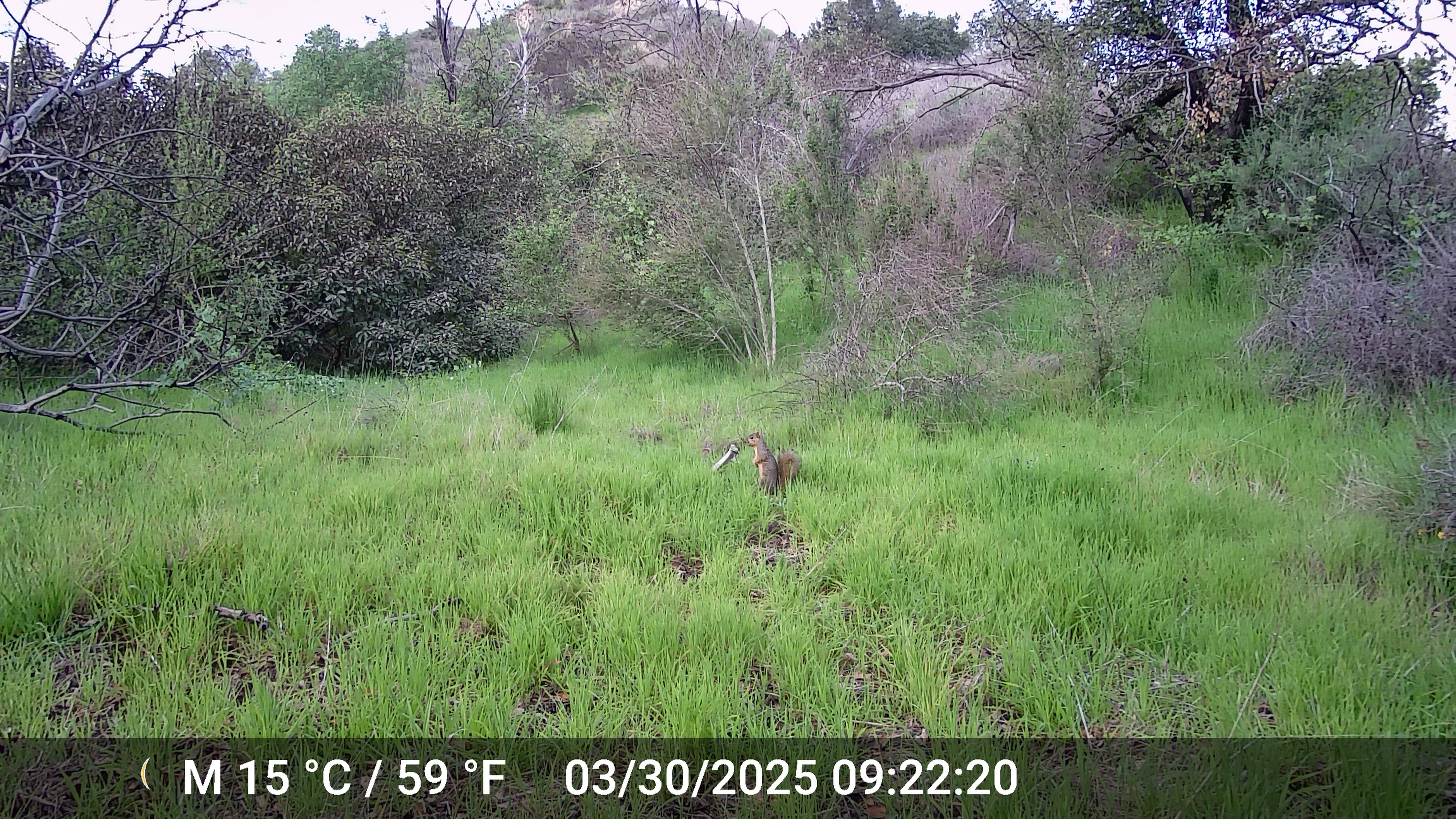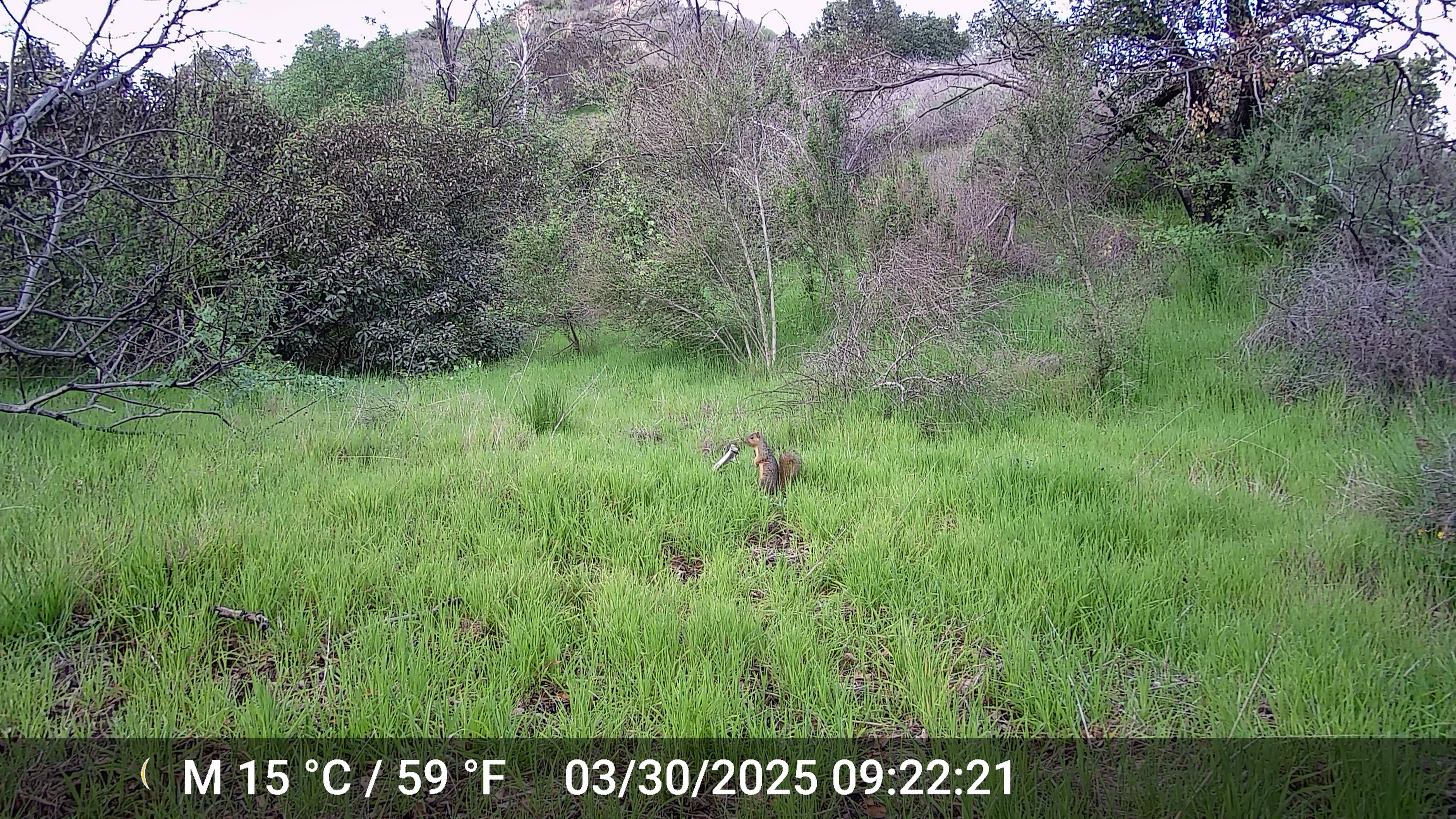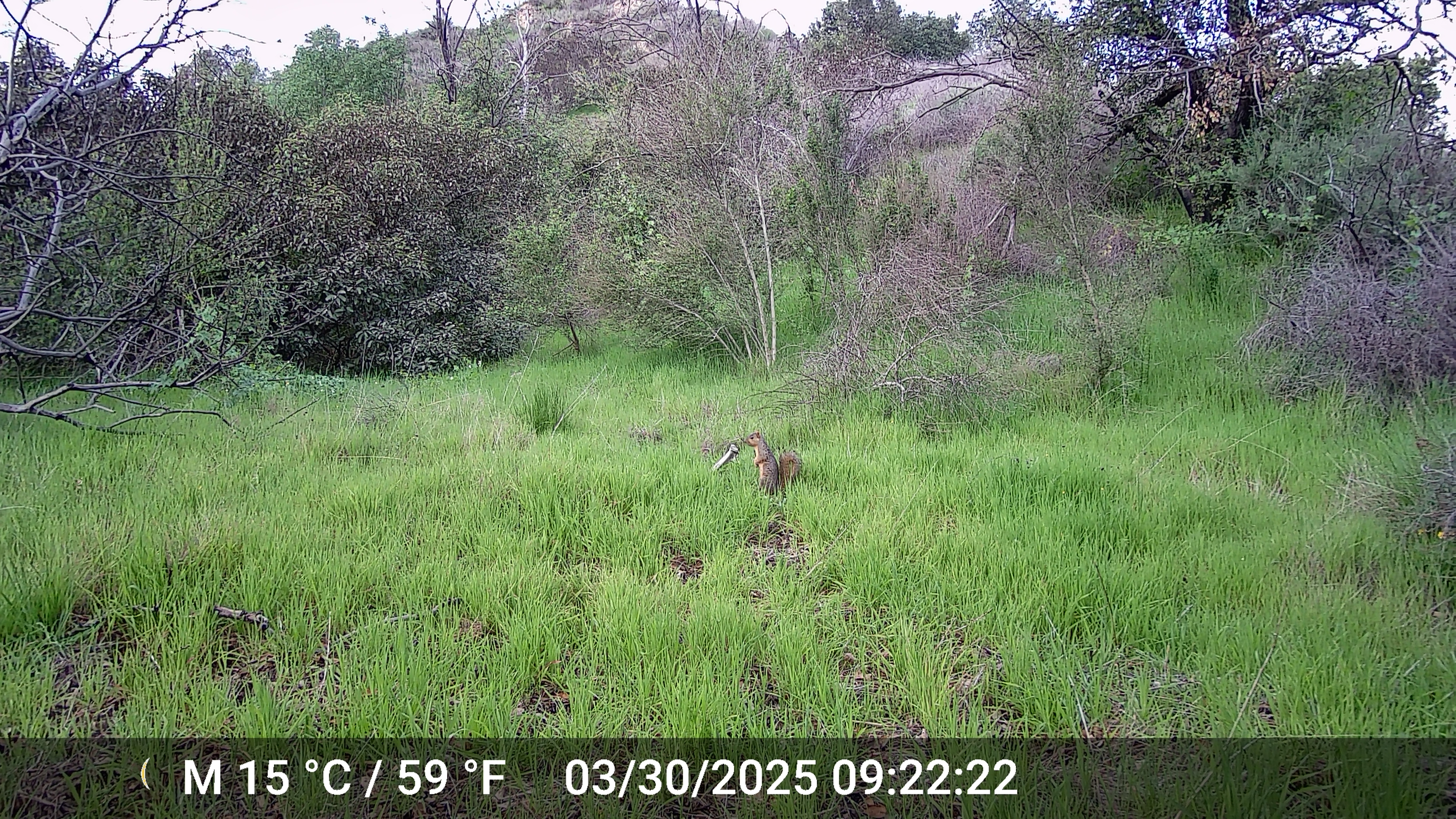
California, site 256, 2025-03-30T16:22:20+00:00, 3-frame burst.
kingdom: Animalia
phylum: Chordata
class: Mammalia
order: Rodentia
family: Sciuridae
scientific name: Sciuridae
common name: squirrel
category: unknown squirrel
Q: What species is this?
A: Unknown squirrel (squirrel) (Sciuridae).